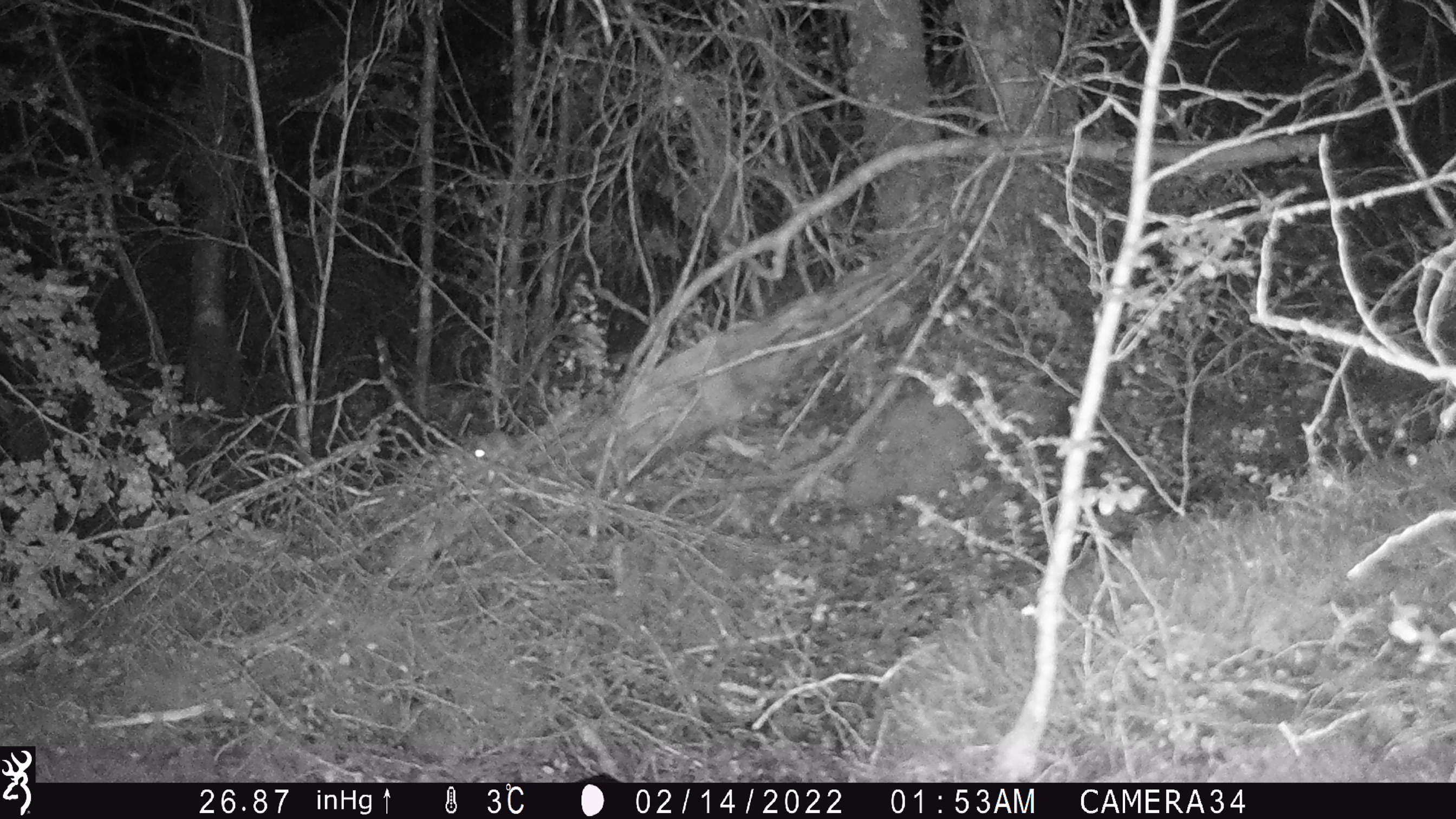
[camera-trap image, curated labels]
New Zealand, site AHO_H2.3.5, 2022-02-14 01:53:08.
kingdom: Animalia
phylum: Chordata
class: Mammalia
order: Rodentia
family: Muridae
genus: Mus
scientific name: Mus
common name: mouse